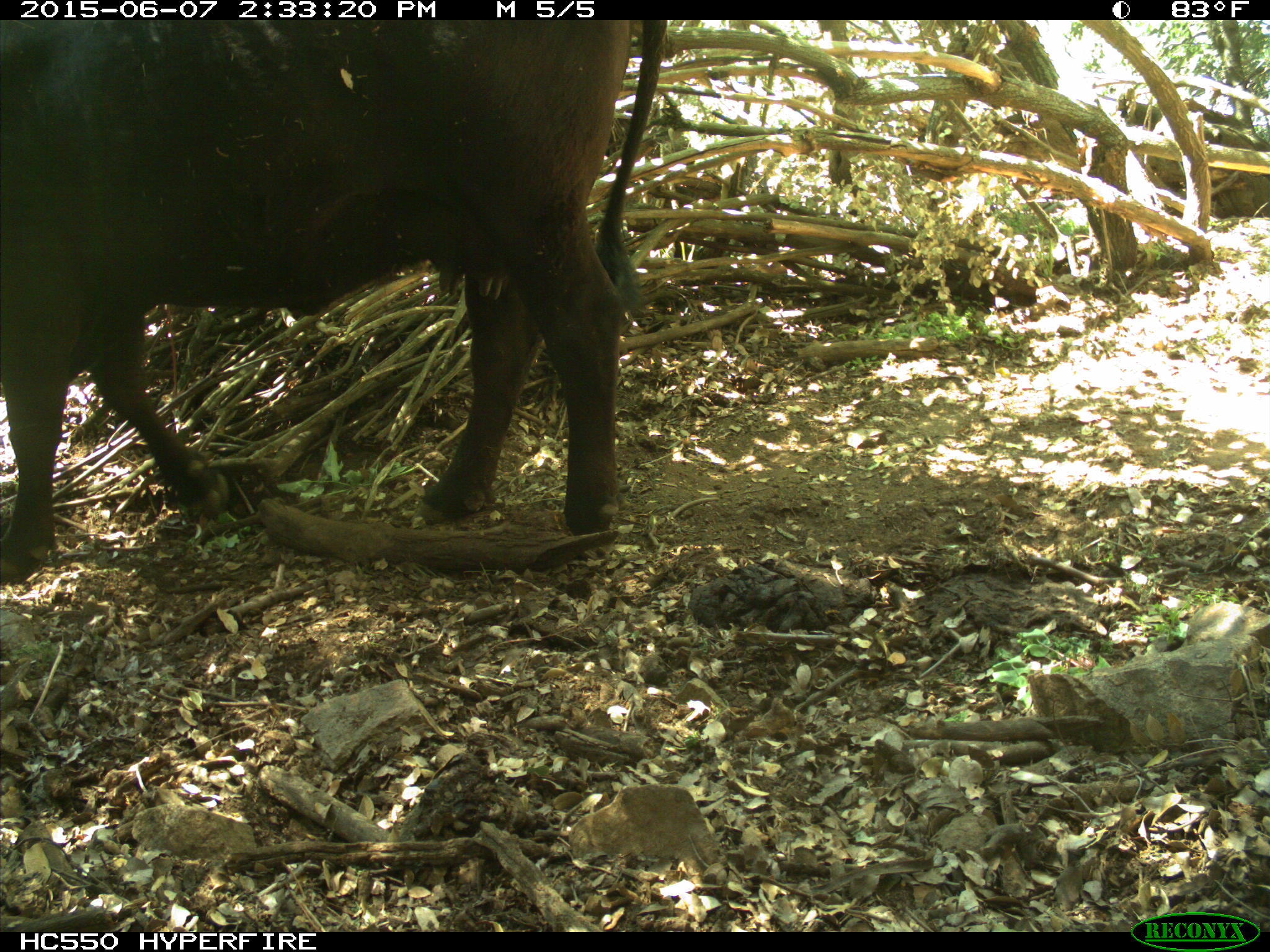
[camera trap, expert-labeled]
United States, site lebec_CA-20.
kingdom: Animalia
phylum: Chordata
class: Mammalia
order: Artiodactyla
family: Bovidae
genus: Bos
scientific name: Bos taurus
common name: domestic cow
Bos taurus (domestic cow).